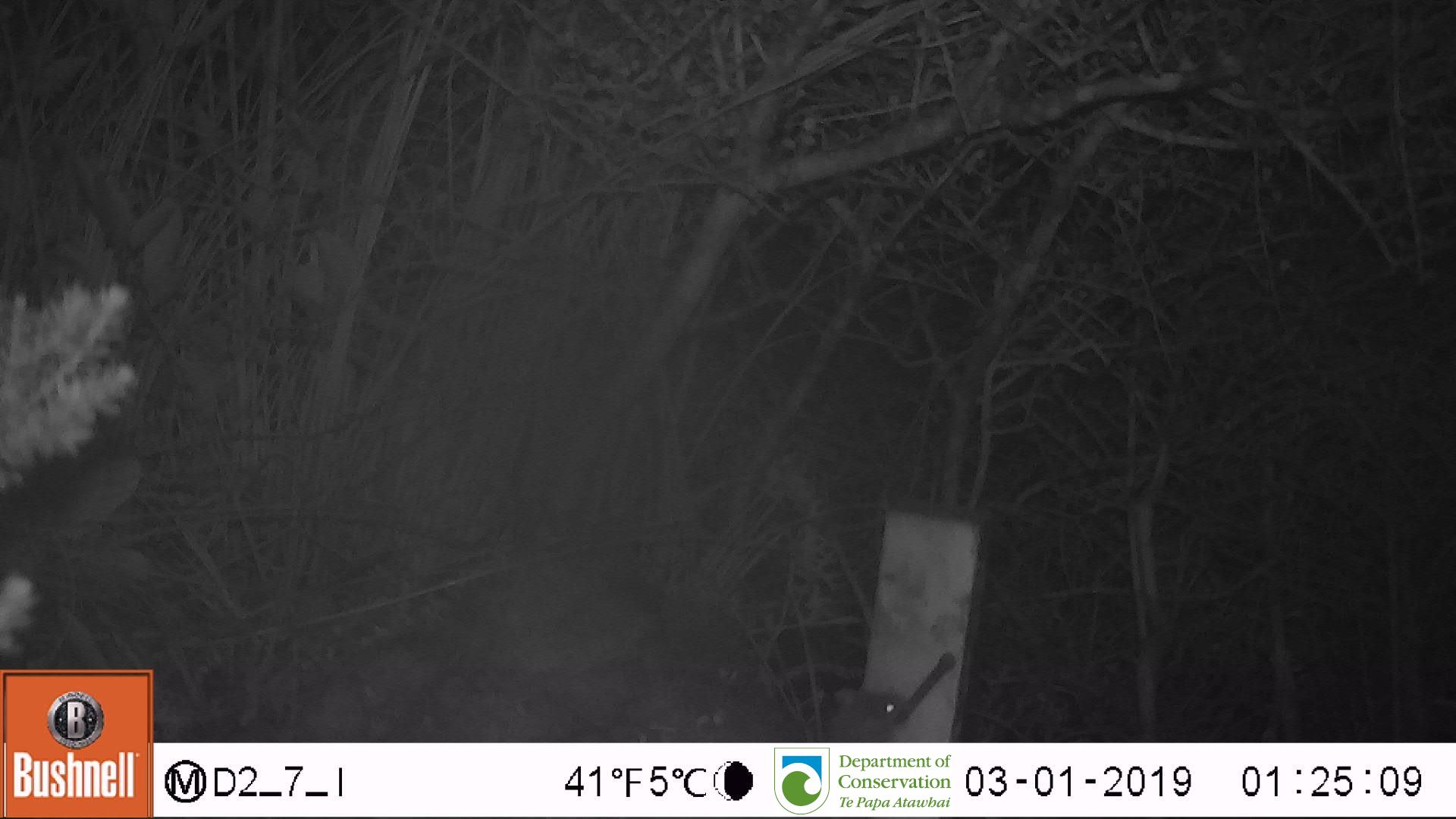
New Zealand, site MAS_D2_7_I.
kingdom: Animalia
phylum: Chordata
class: Mammalia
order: Rodentia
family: Muridae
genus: Mus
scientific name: Mus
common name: mouse